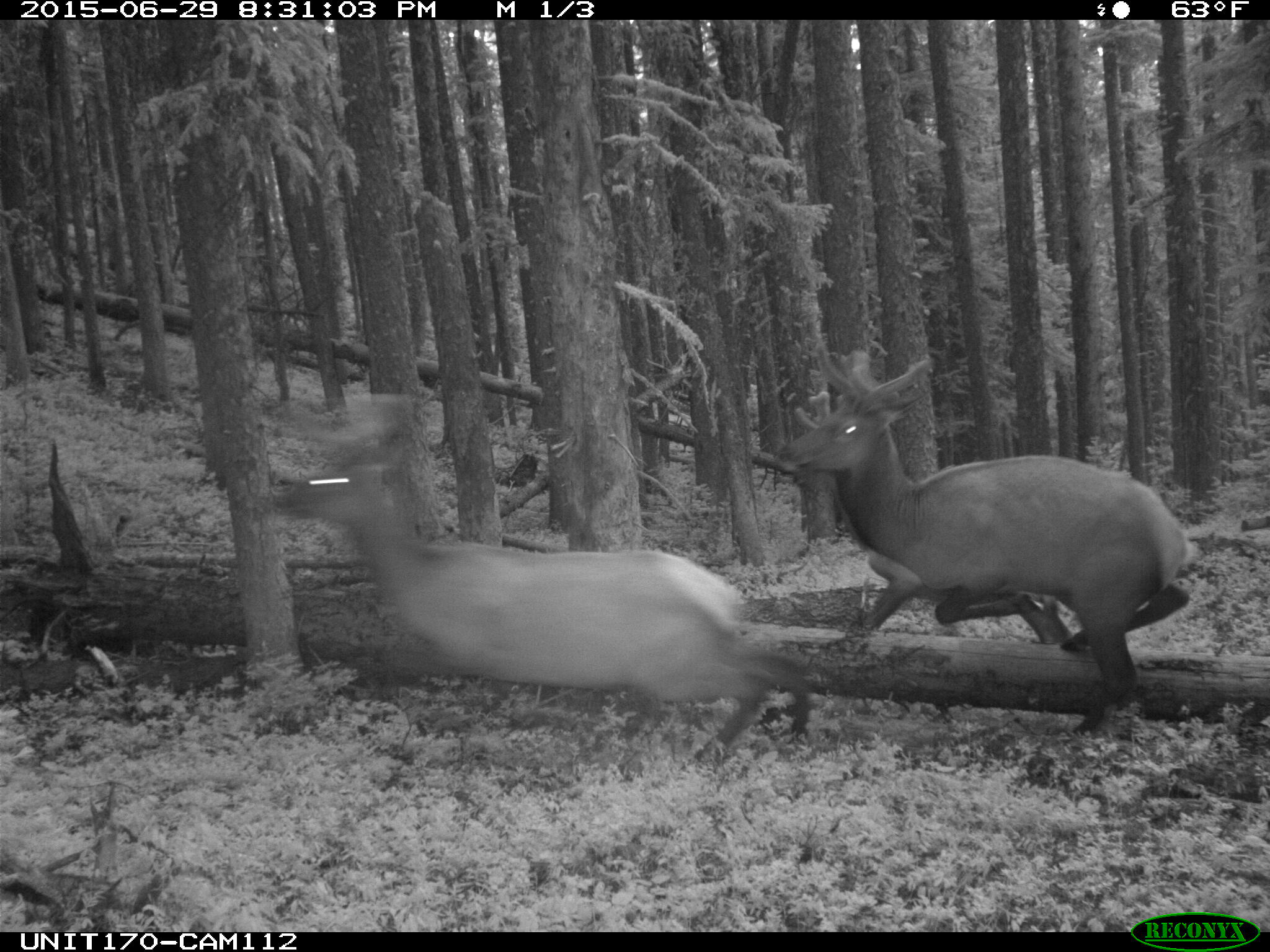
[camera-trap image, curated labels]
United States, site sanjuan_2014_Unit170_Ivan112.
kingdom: Animalia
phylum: Chordata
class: Mammalia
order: Artiodactyla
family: Cervidae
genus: Cervus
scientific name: Cervus elaphus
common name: red deer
Cervus elaphus (red deer).